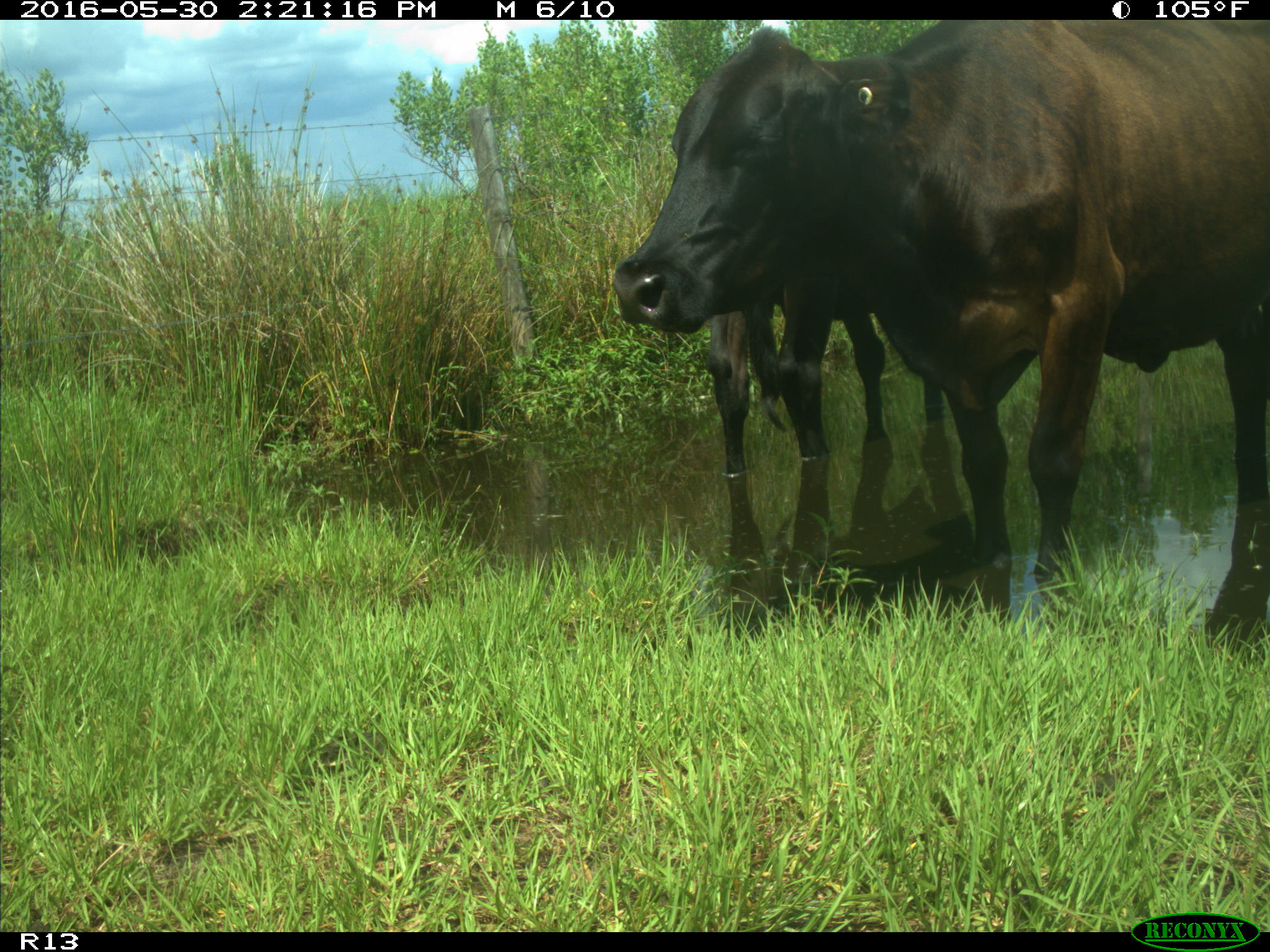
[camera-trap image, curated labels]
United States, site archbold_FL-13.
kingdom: Animalia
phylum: Chordata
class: Mammalia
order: Artiodactyla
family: Bovidae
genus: Bos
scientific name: Bos taurus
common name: domestic cow